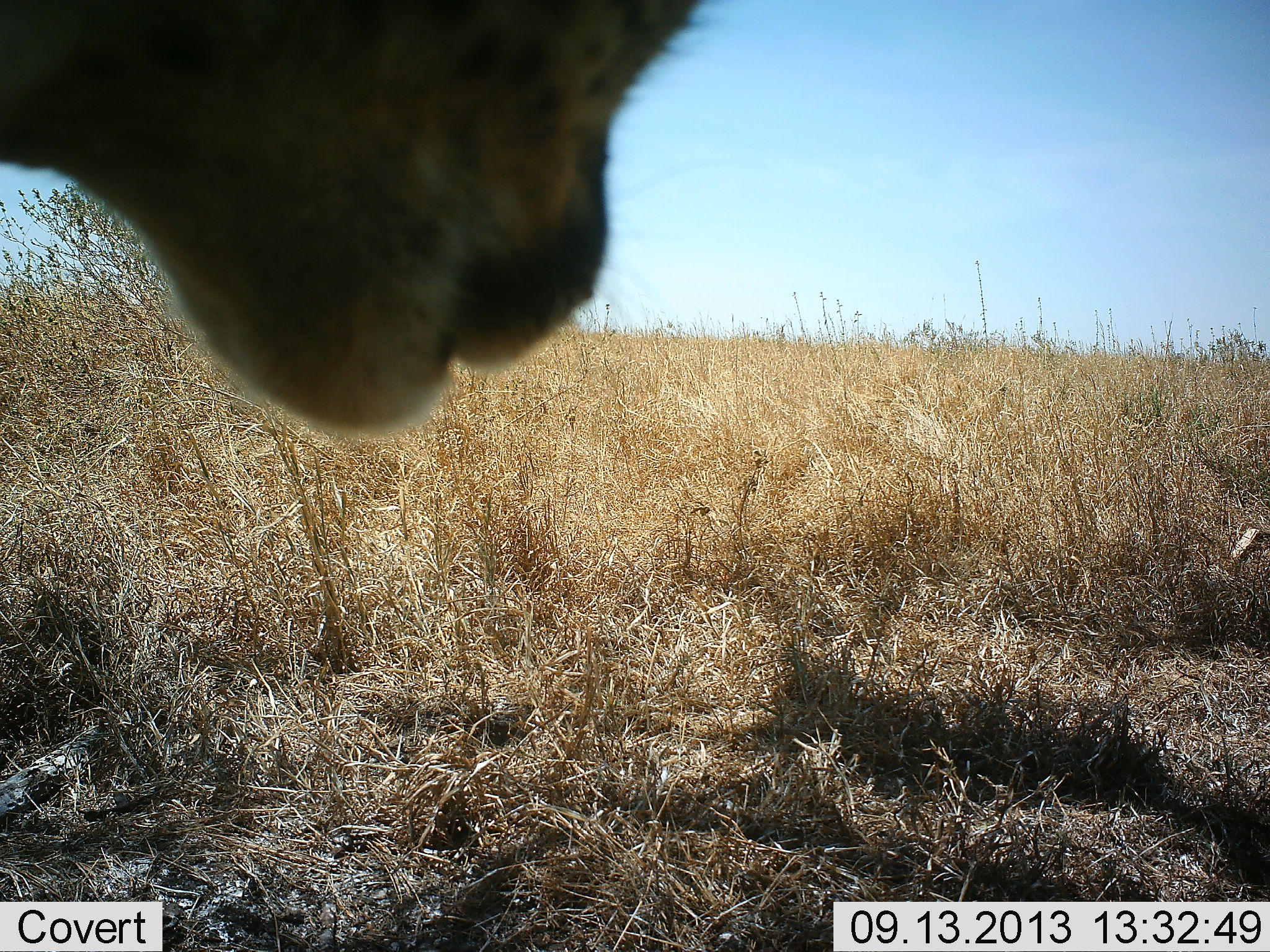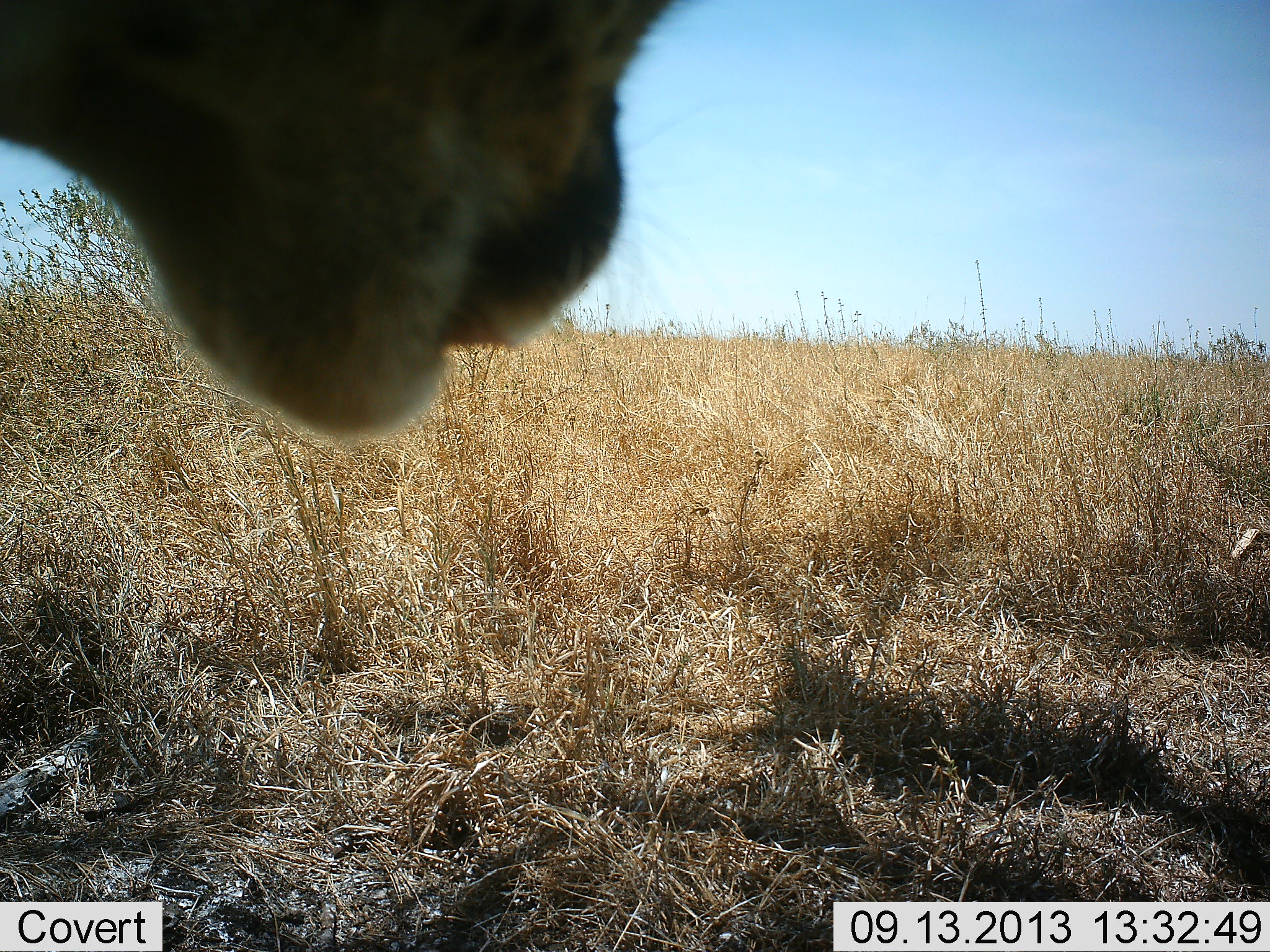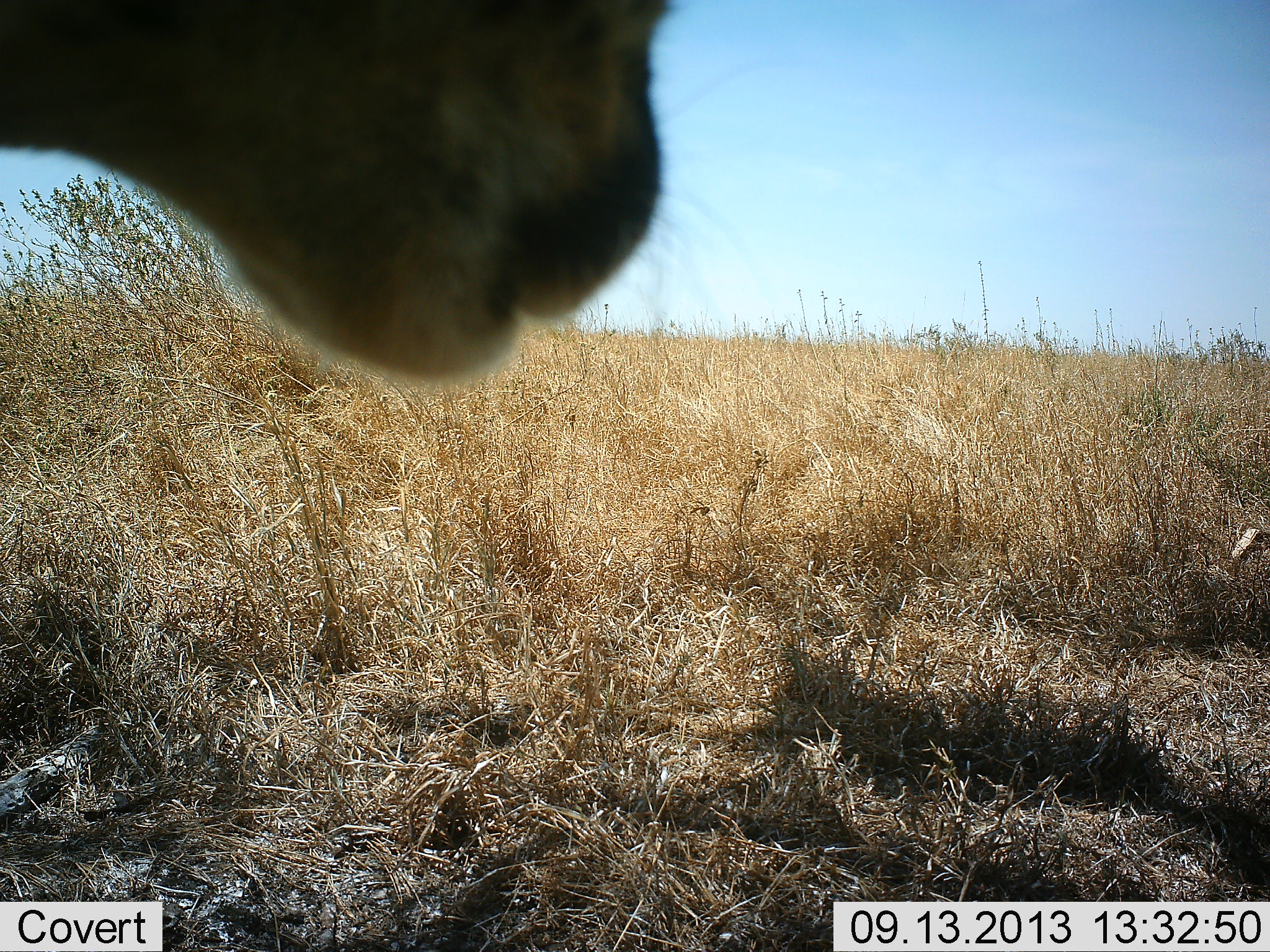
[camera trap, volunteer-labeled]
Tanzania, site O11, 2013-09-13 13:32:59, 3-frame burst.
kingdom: Animalia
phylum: Chordata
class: Mammalia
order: Carnivora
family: Felidae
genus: Acinonyx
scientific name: Acinonyx jubatus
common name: cheetah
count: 1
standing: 100%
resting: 0%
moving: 0%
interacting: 0%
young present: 0%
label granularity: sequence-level